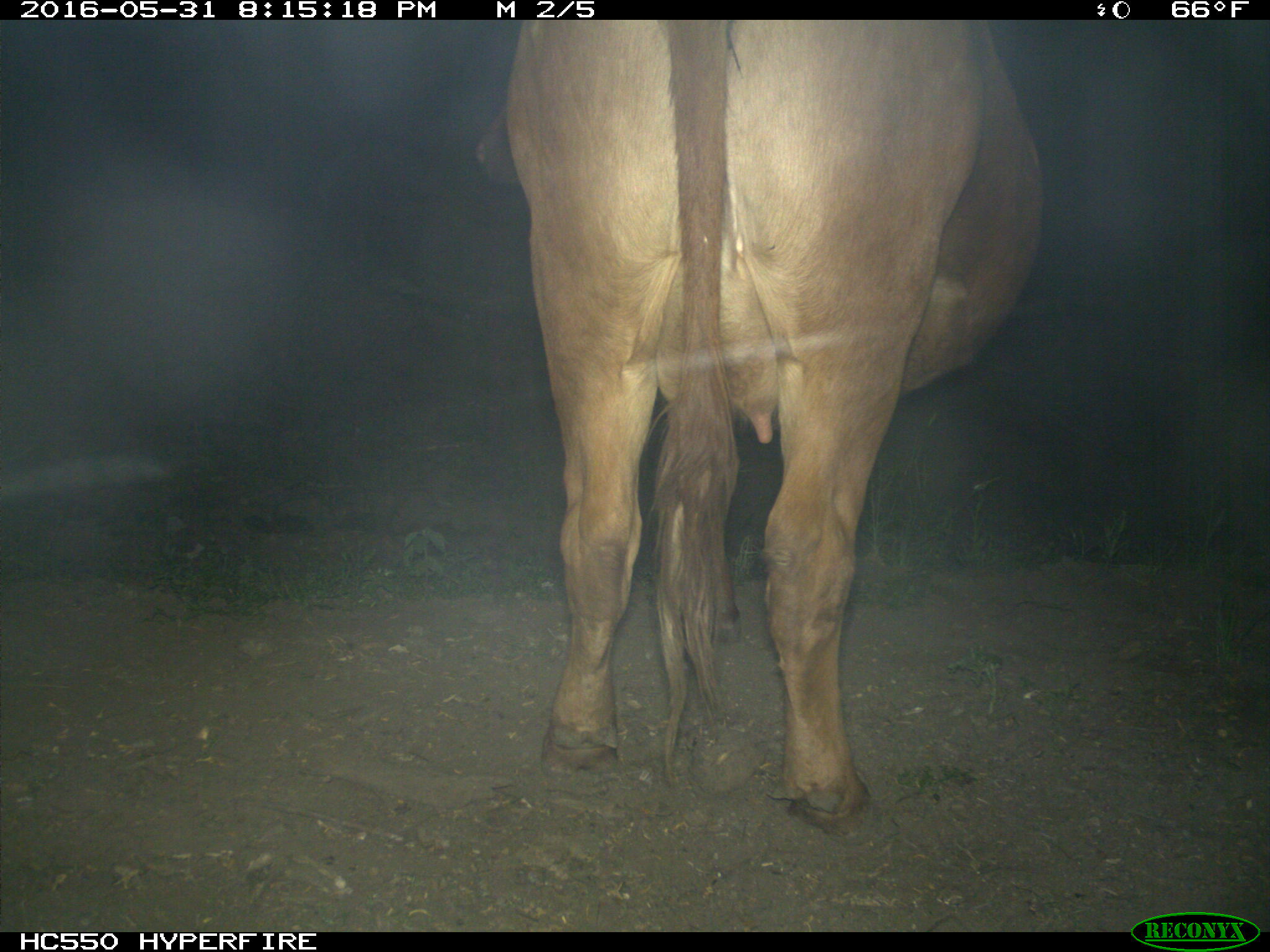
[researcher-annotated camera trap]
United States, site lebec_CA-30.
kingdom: Animalia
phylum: Chordata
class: Mammalia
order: Artiodactyla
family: Bovidae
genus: Bos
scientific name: Bos taurus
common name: domestic cow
Bos taurus (domestic cow).